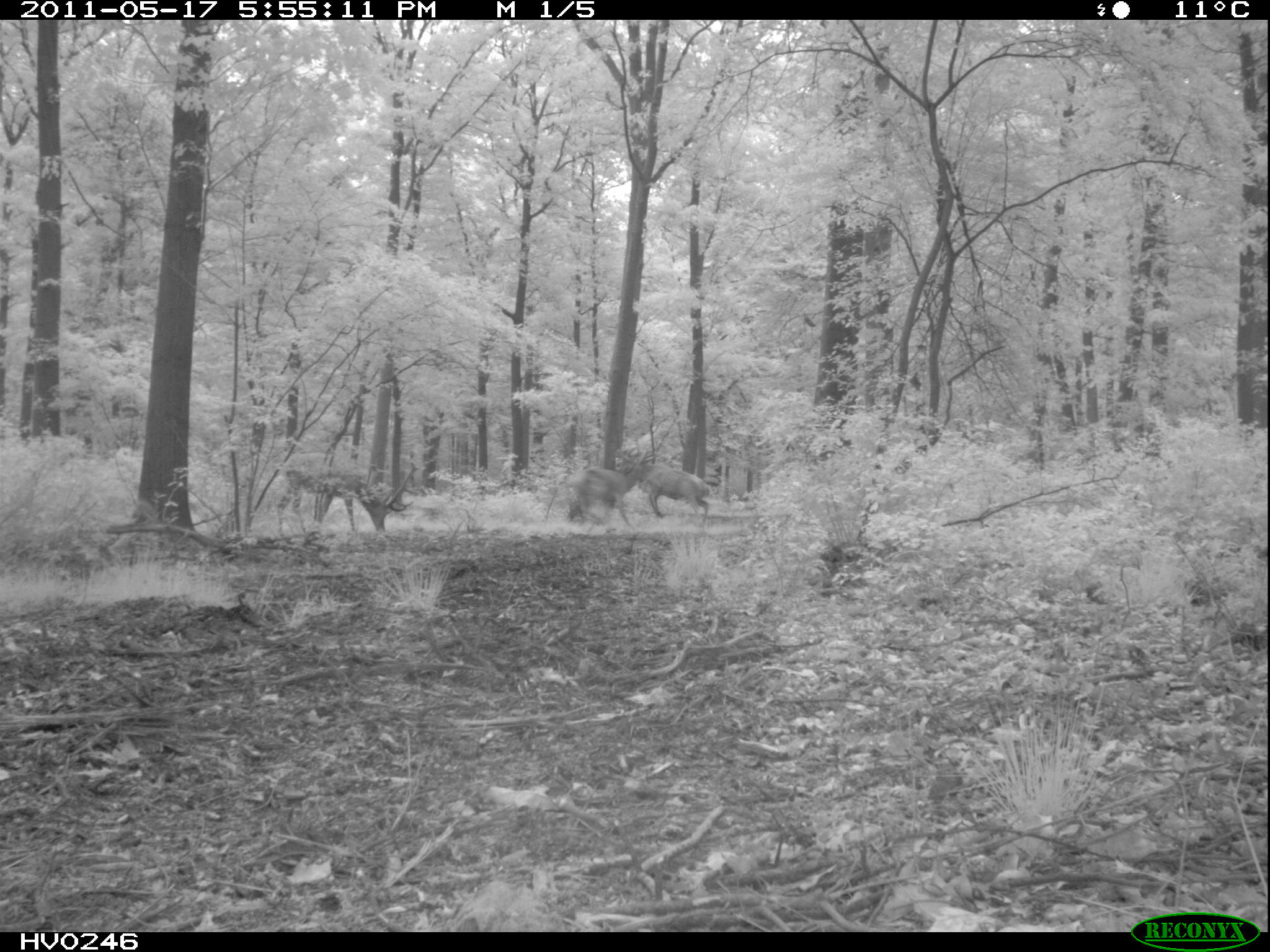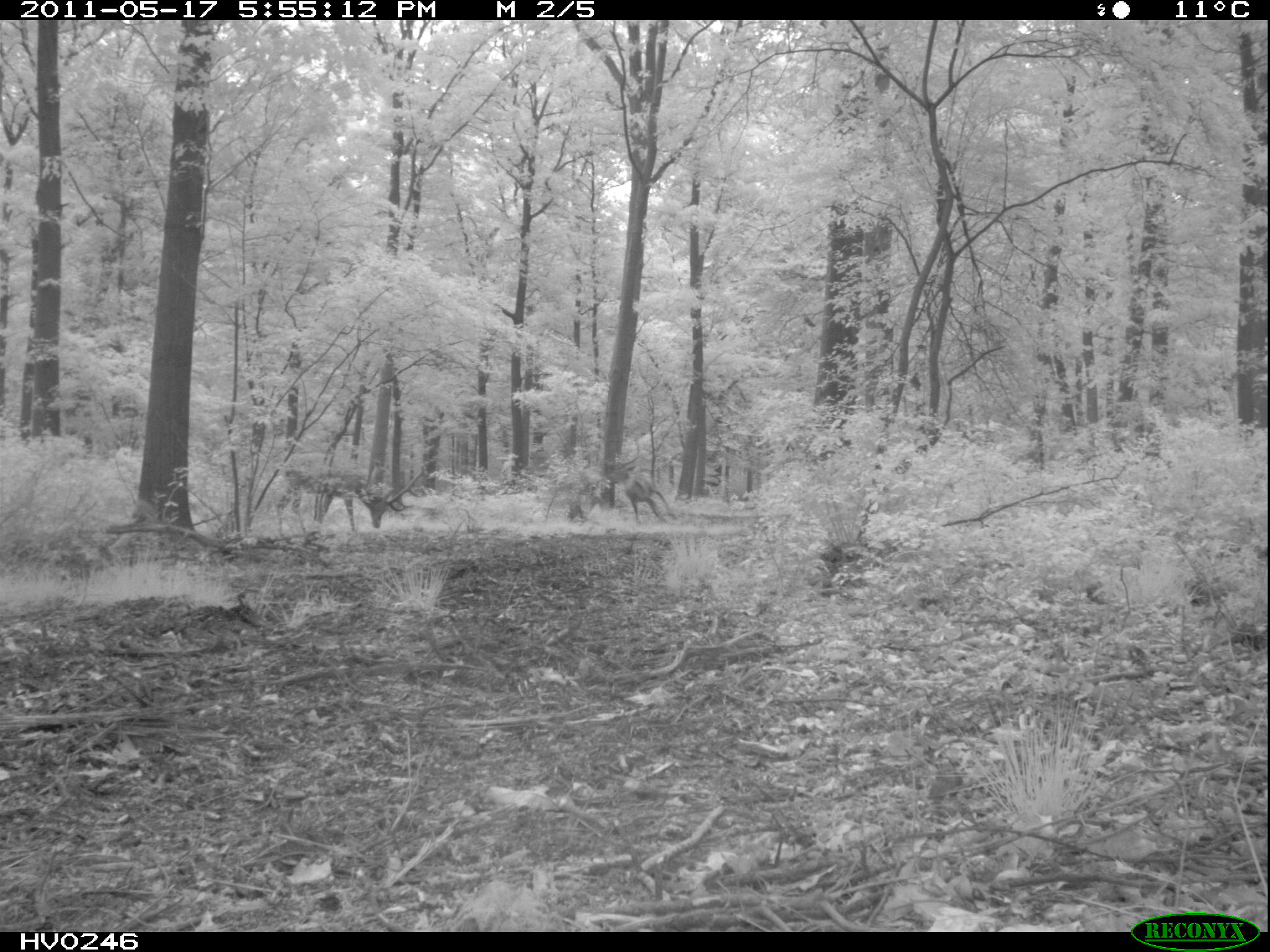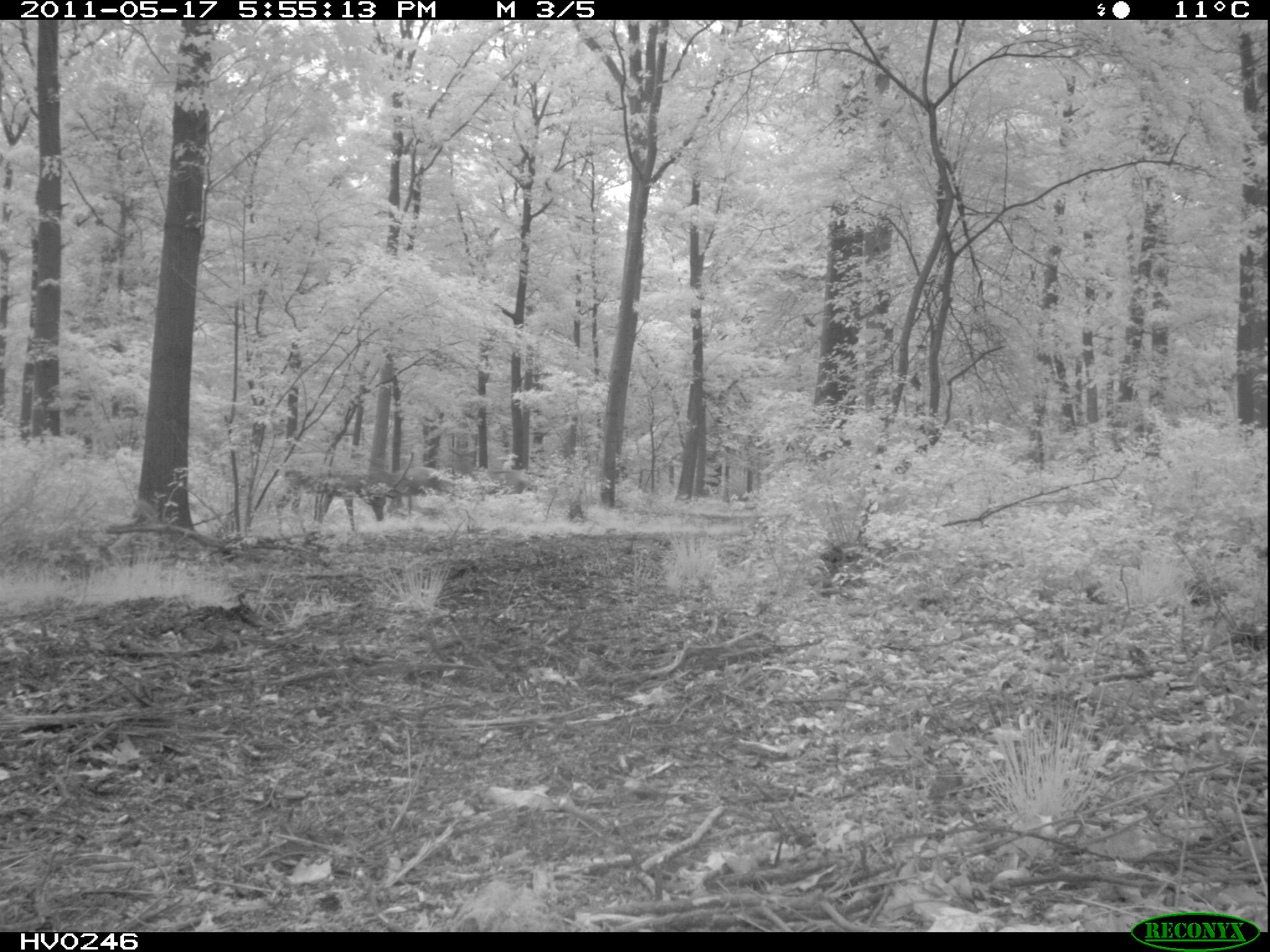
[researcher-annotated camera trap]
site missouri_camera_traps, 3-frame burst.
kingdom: Animalia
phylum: Chordata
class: Mammalia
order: Artiodactyla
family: Cervidae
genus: Cervus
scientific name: Cervus elaphus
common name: red deer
Red deer (Cervus elaphus). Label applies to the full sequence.